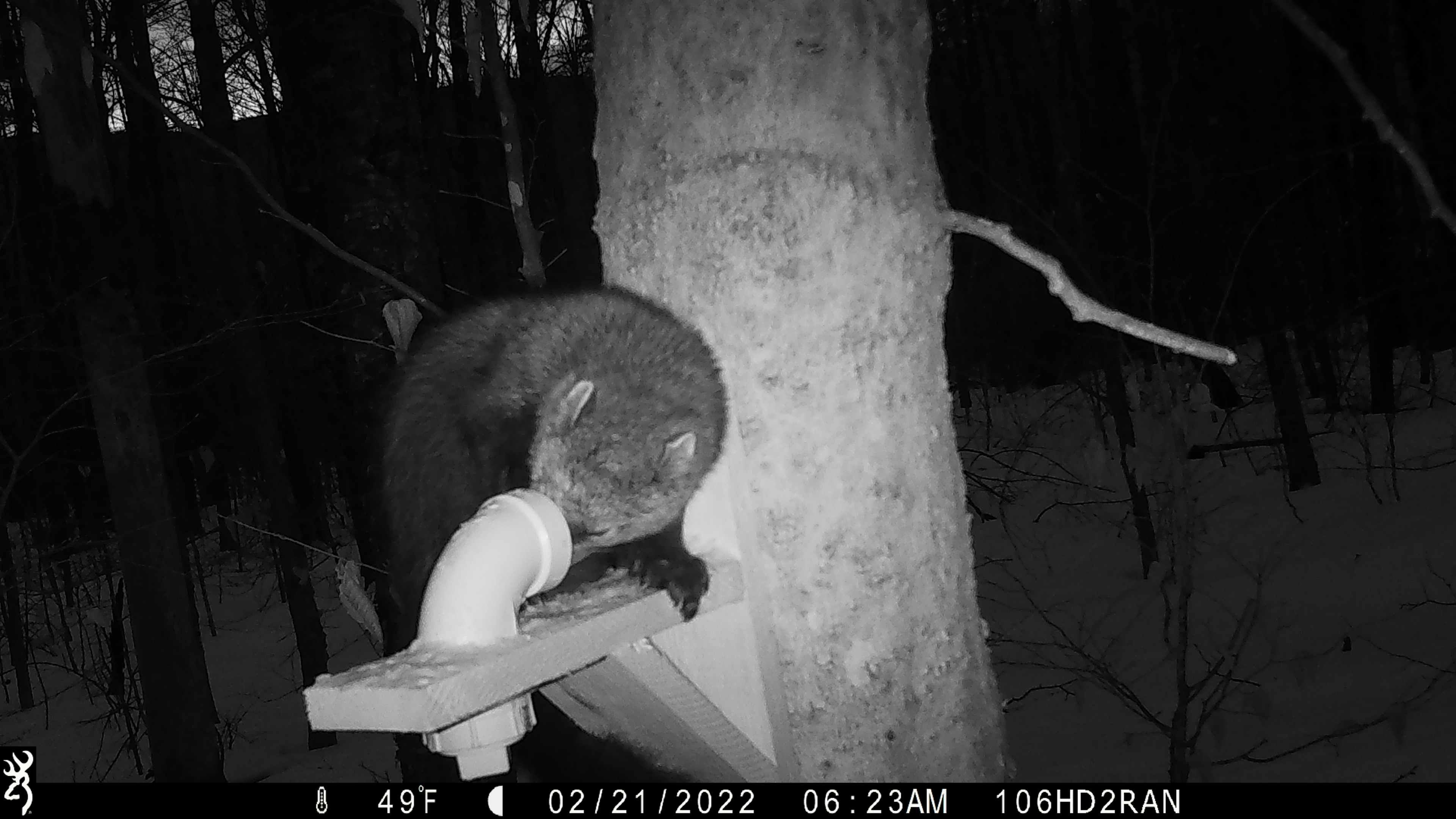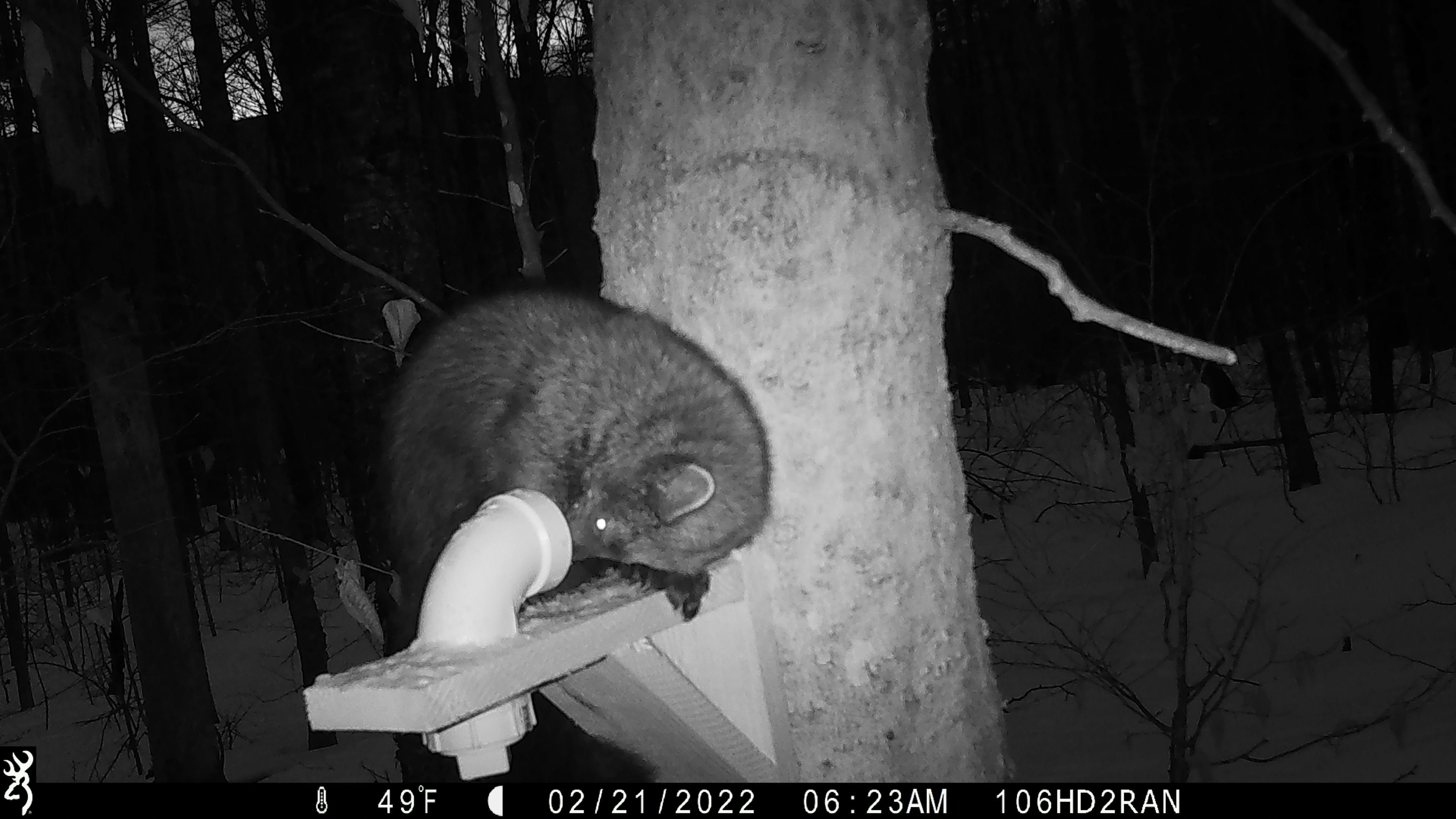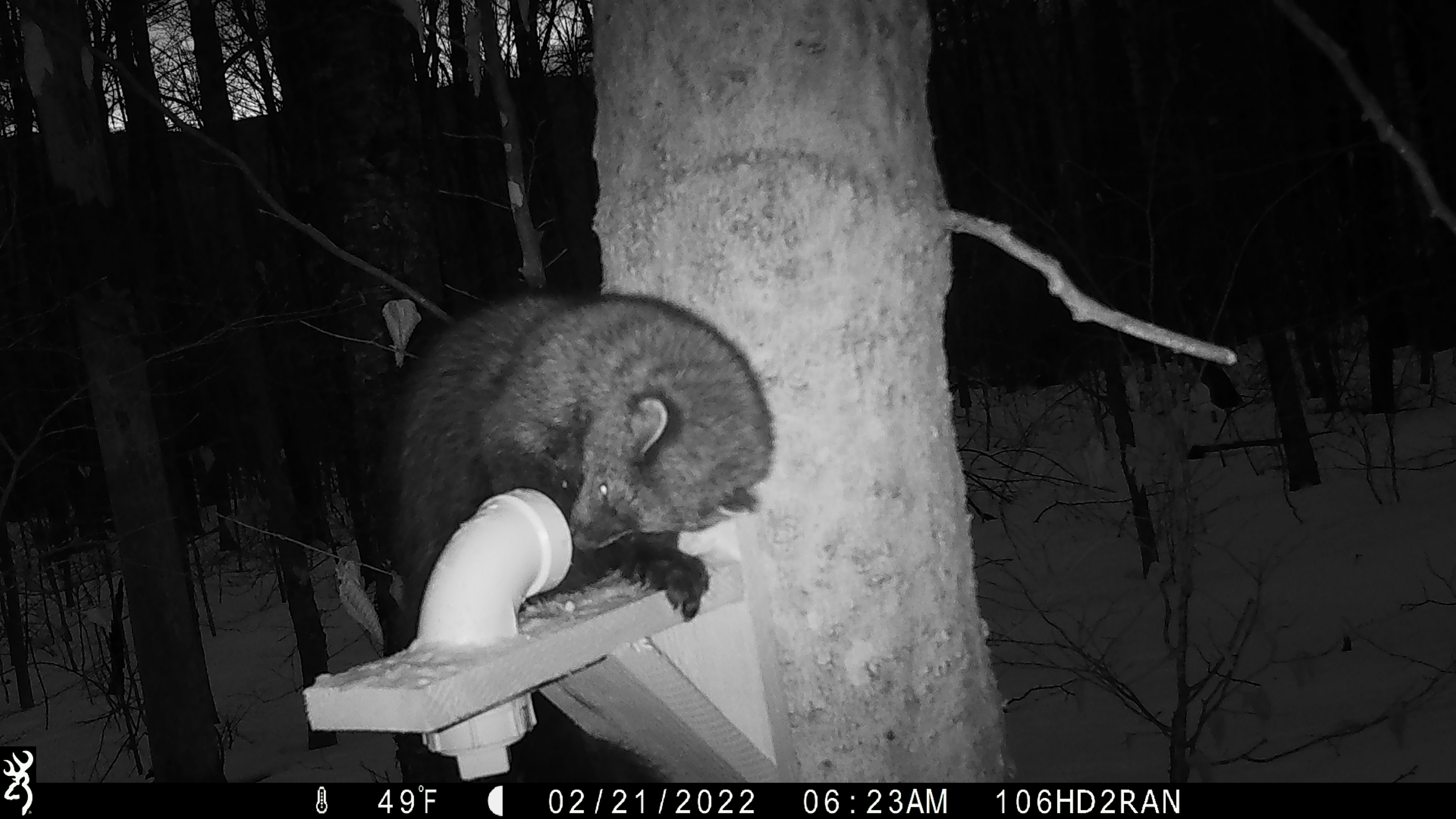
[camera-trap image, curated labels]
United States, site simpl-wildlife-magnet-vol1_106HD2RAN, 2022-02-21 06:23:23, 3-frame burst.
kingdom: Animalia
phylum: Chordata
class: Mammalia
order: Carnivora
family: Mustelidae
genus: Pekania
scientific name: Pekania pennanti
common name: fisher